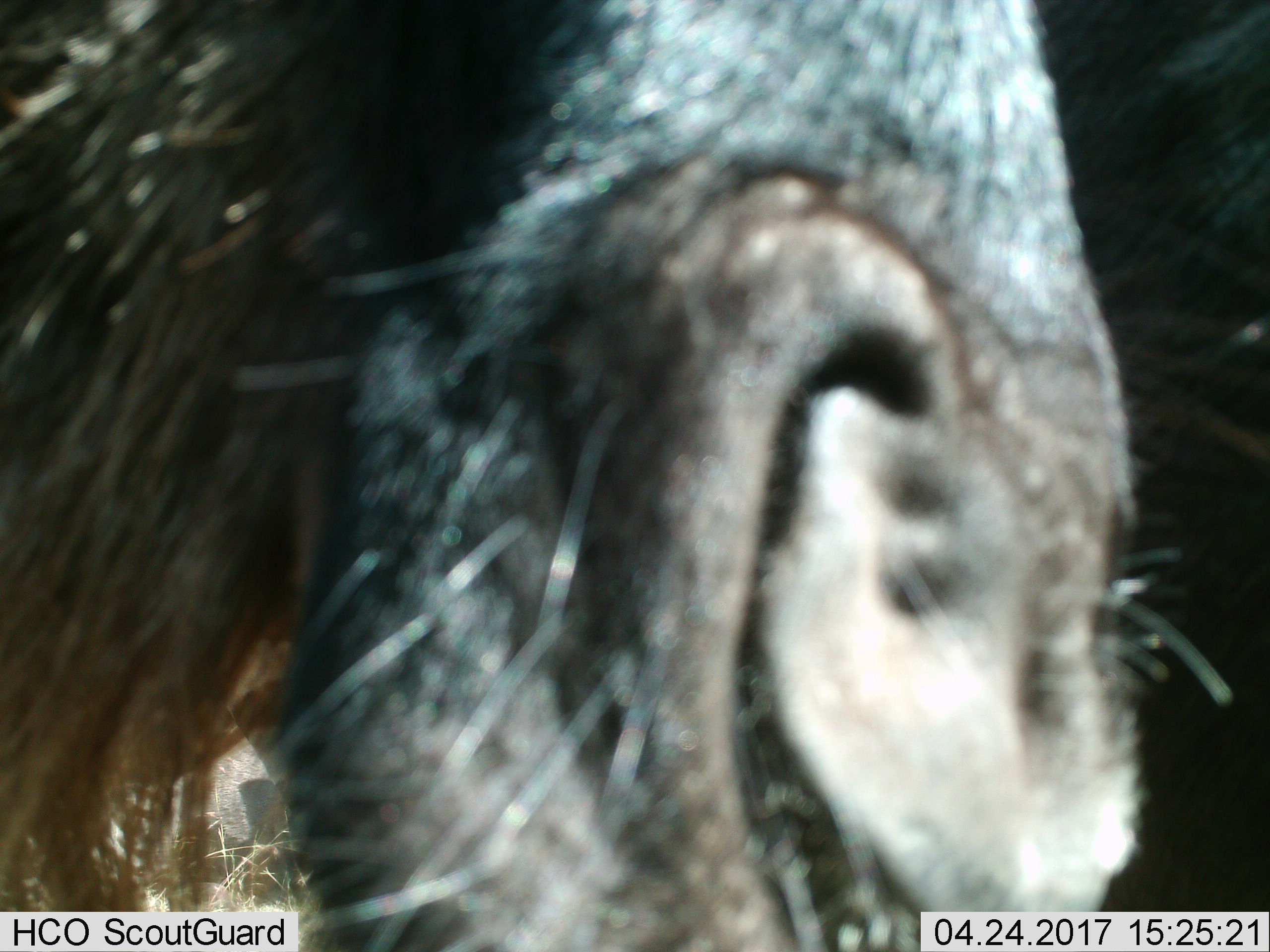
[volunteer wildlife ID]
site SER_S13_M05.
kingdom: Animalia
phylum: Chordata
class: Mammalia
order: Artiodactyla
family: Bovidae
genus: Connochaetes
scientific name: Connochaetes taurinus taurinus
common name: blue wildebeest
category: wildebeestblue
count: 1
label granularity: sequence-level